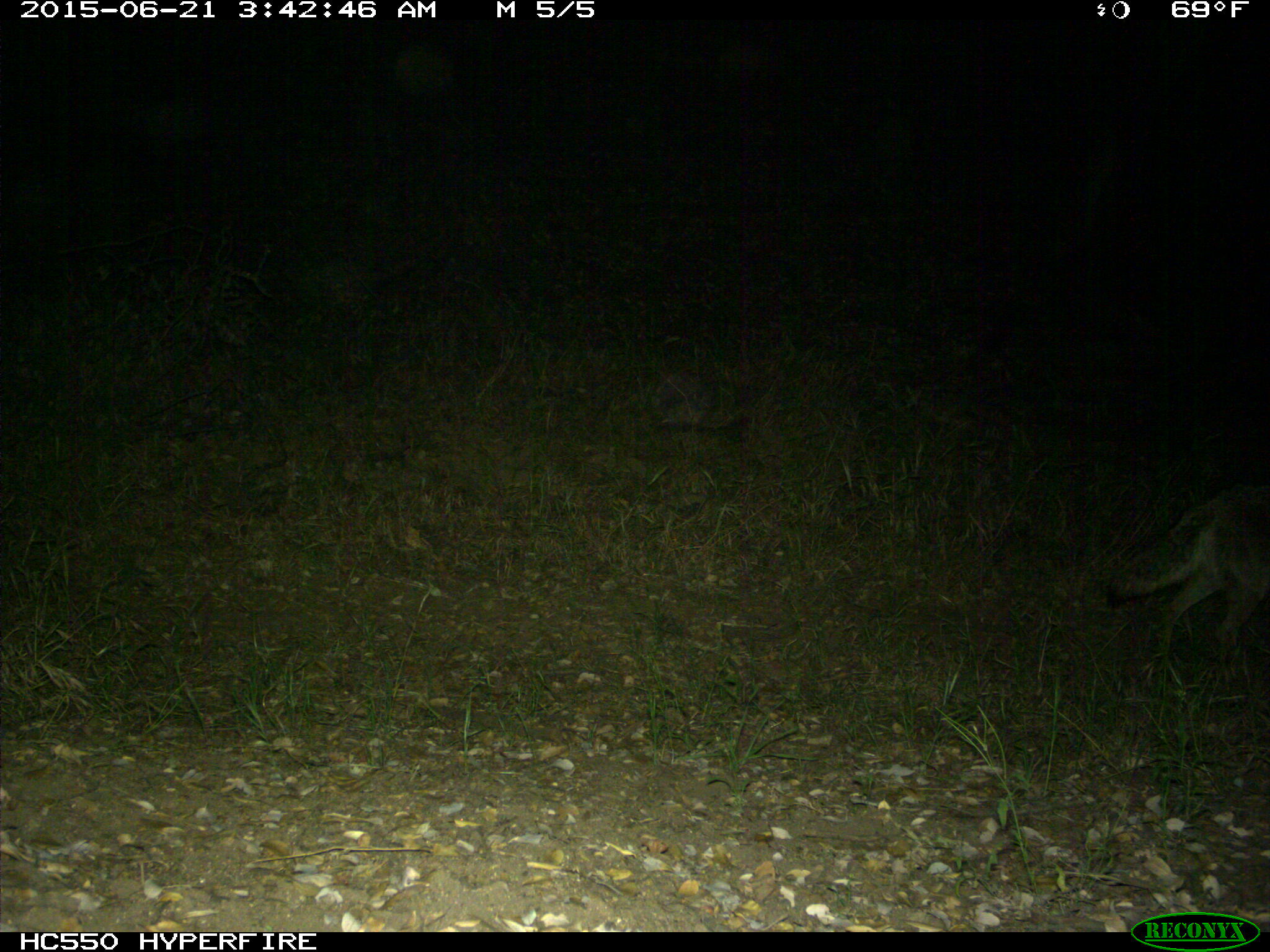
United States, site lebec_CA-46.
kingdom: Animalia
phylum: Chordata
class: Mammalia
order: Carnivora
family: Canidae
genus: Canis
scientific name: Canis latrans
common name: coyote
Canis latrans (coyote).